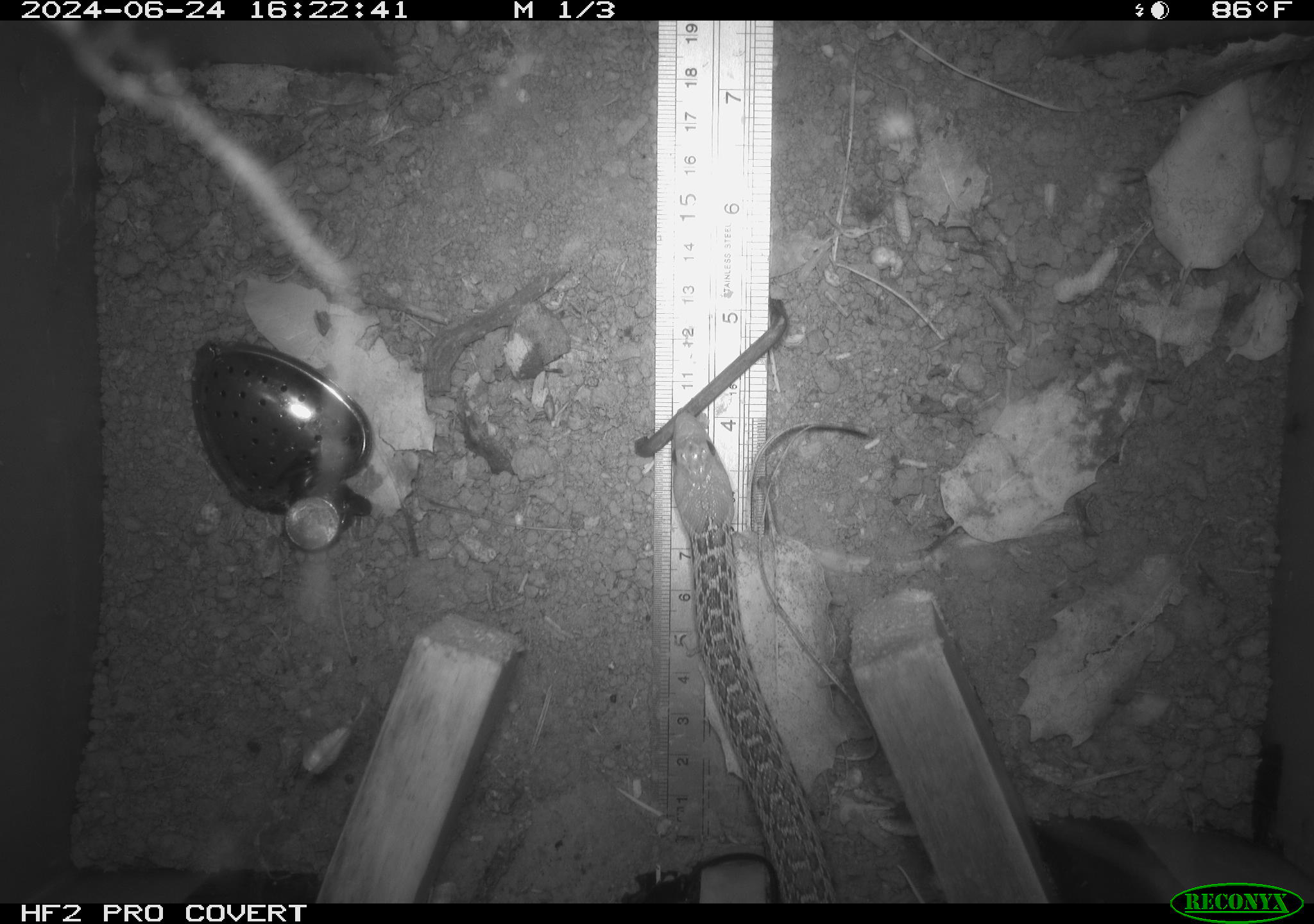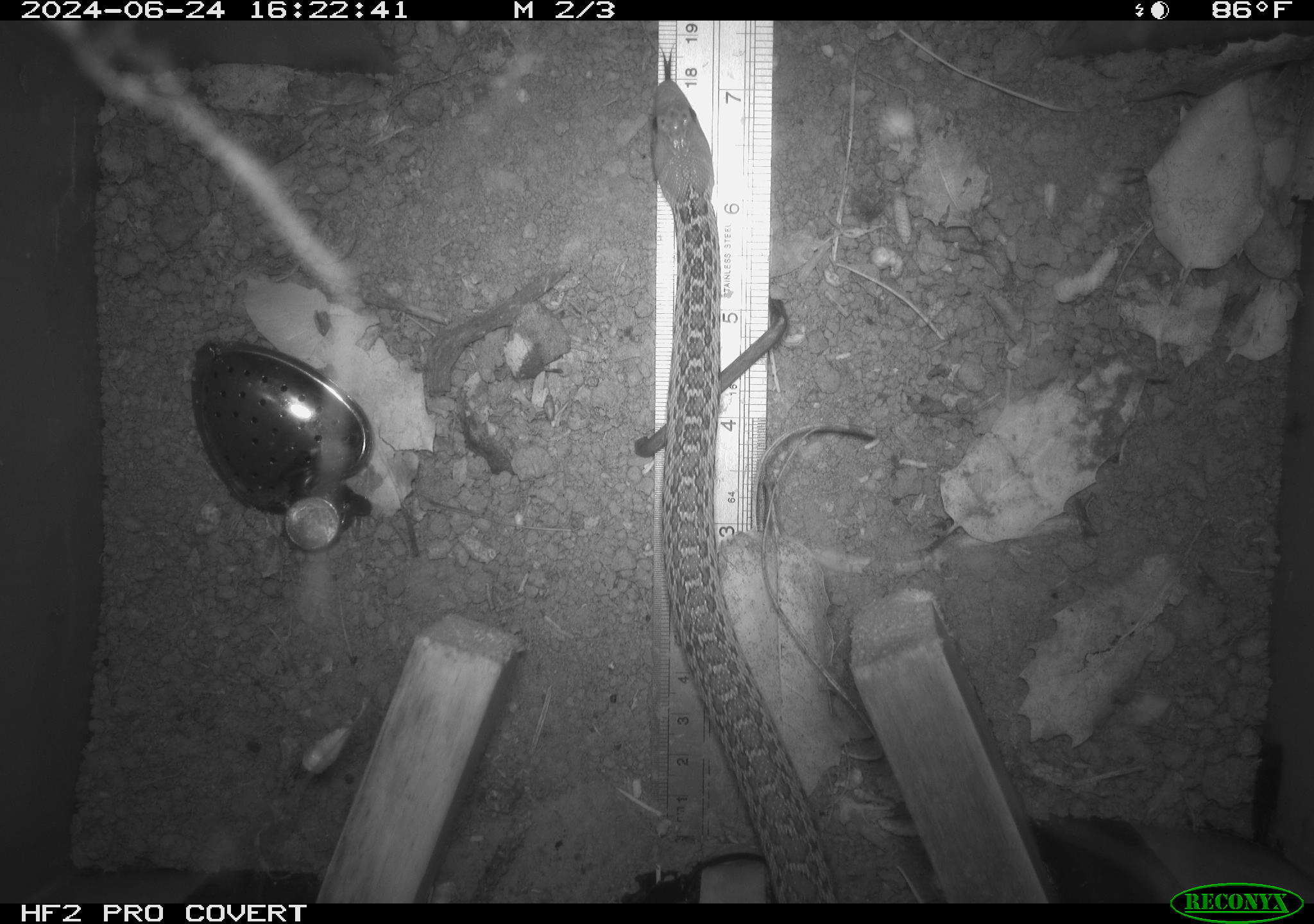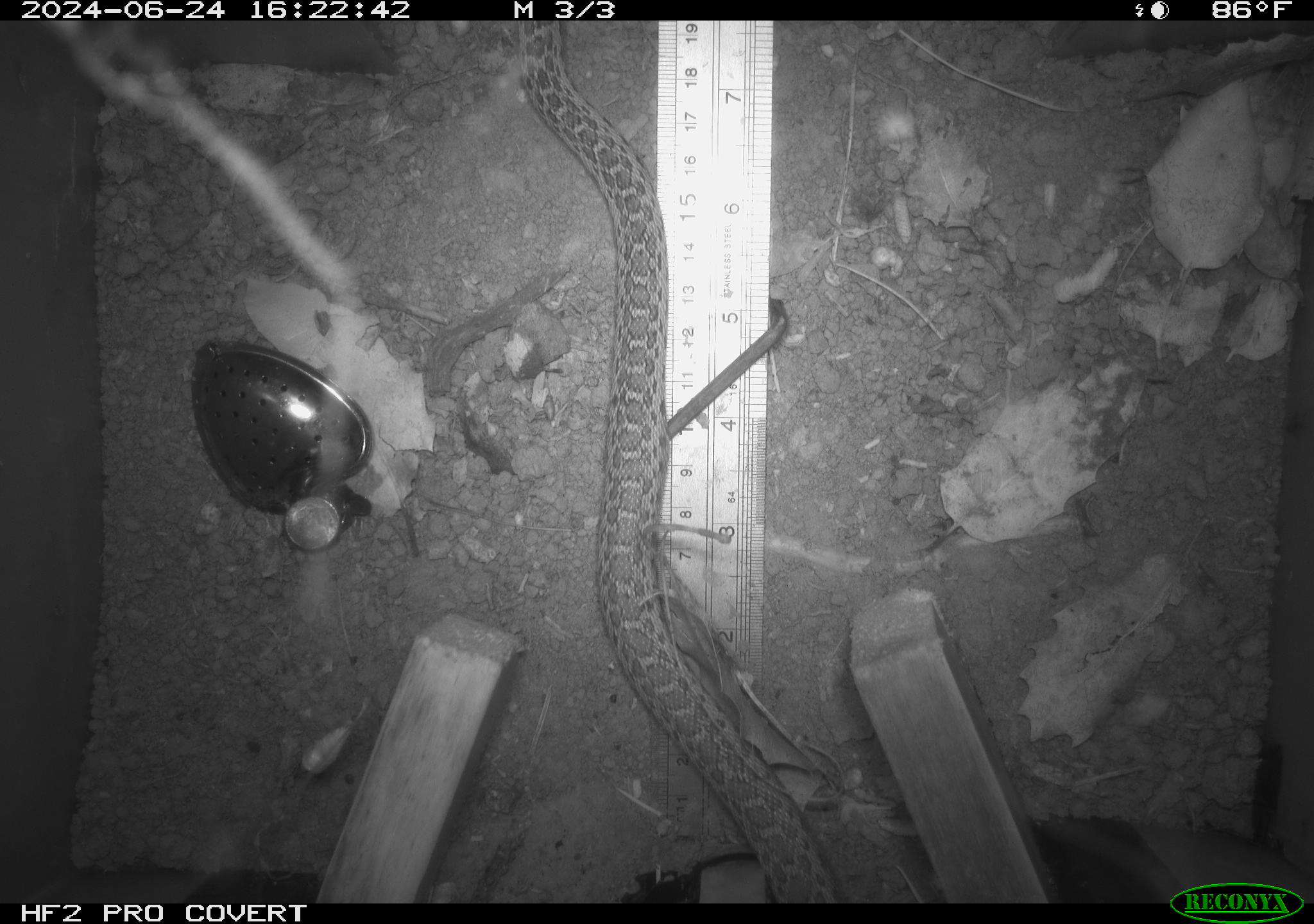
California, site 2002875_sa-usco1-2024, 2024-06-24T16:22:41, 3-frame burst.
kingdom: Animalia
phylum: Chordata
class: Reptilia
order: Squamata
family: Colubridae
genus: Pituophis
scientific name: Pituophis catenifer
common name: gophersnake